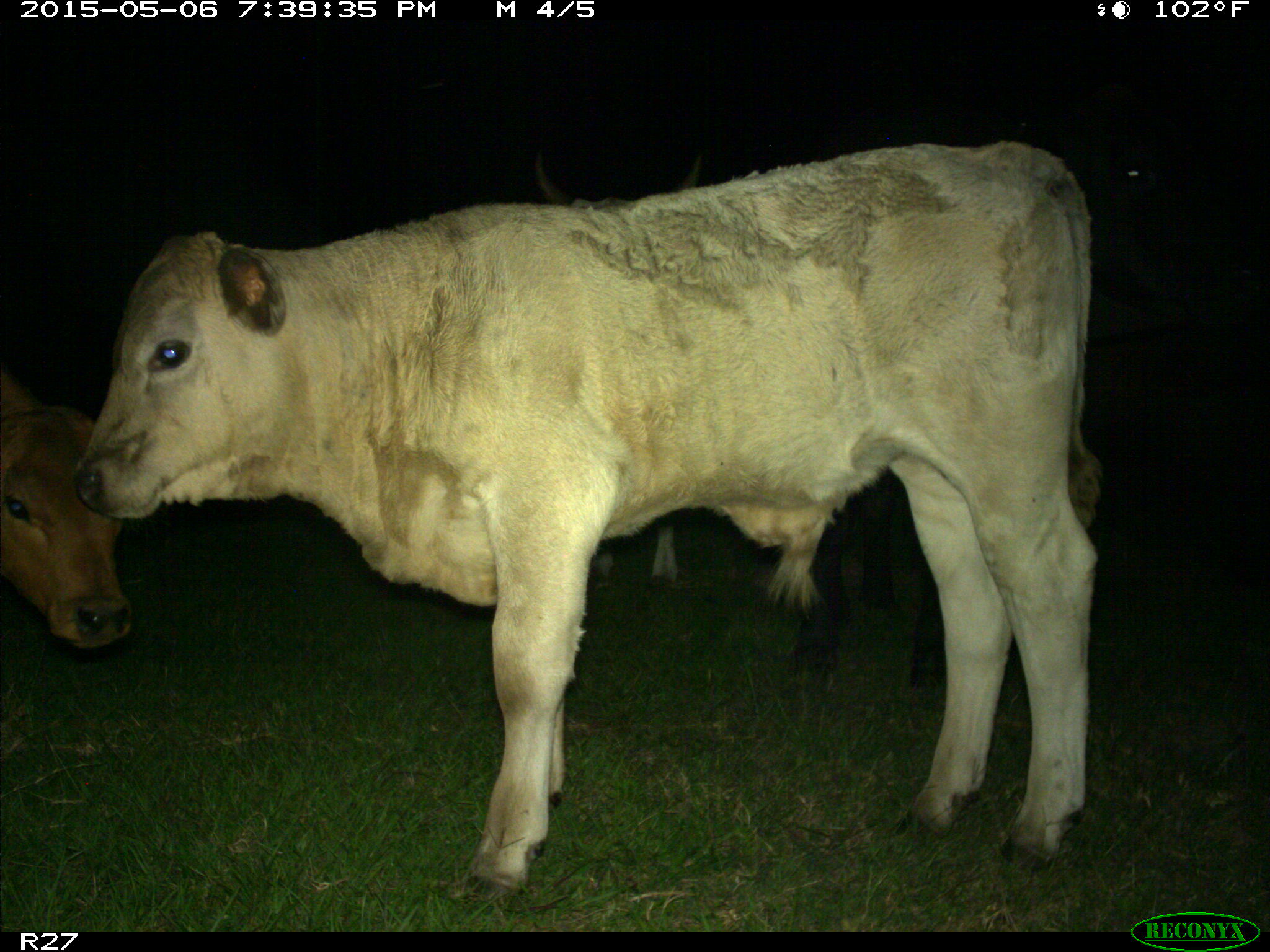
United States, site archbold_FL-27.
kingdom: Animalia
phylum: Chordata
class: Mammalia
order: Artiodactyla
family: Bovidae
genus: Bos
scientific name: Bos taurus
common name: domestic cow